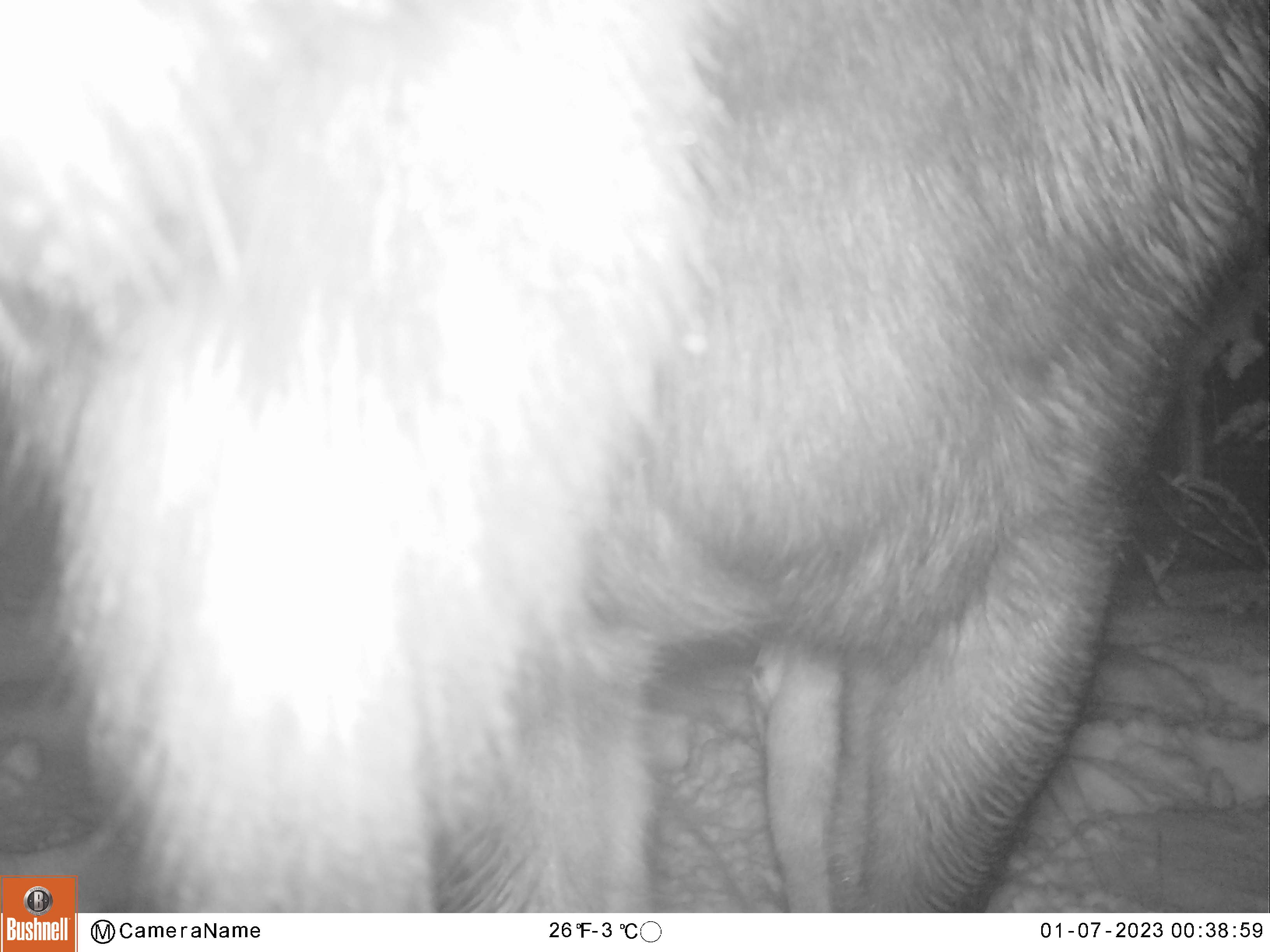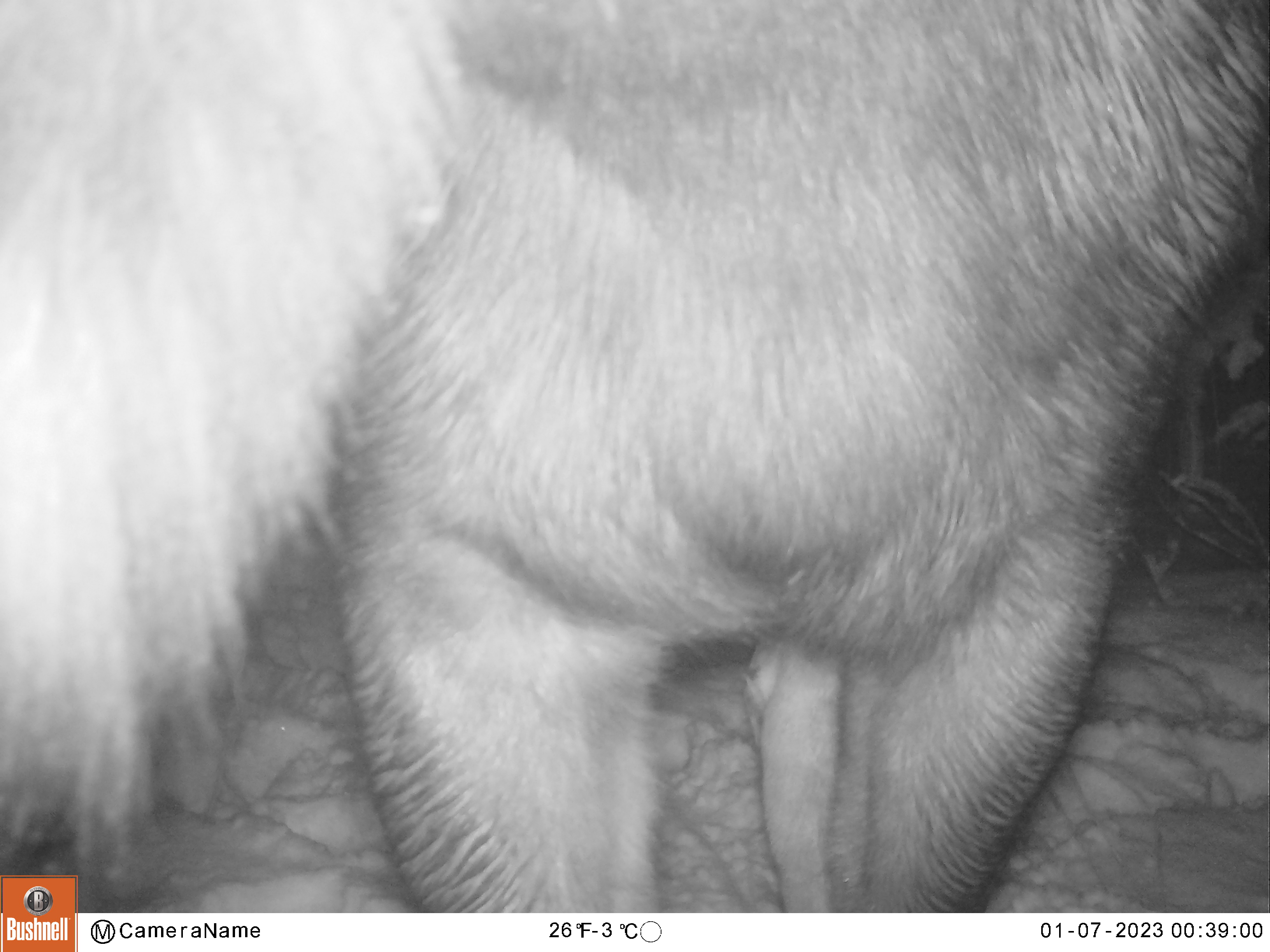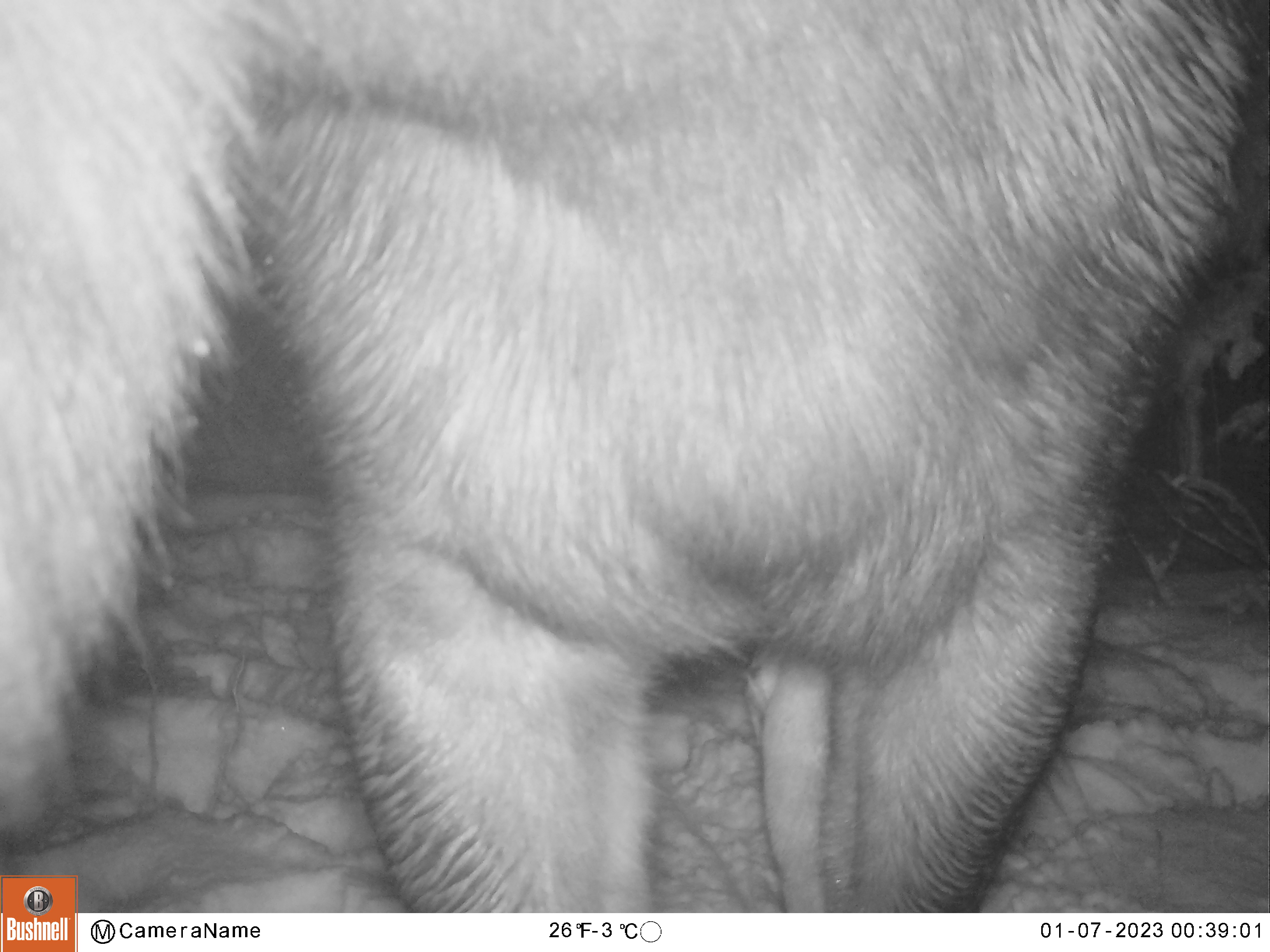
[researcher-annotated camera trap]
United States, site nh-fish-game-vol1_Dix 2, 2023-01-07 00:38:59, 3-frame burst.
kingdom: Animalia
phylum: Chordata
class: Mammalia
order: Artiodactyla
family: Cervidae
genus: Alces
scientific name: Alces alces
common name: moose